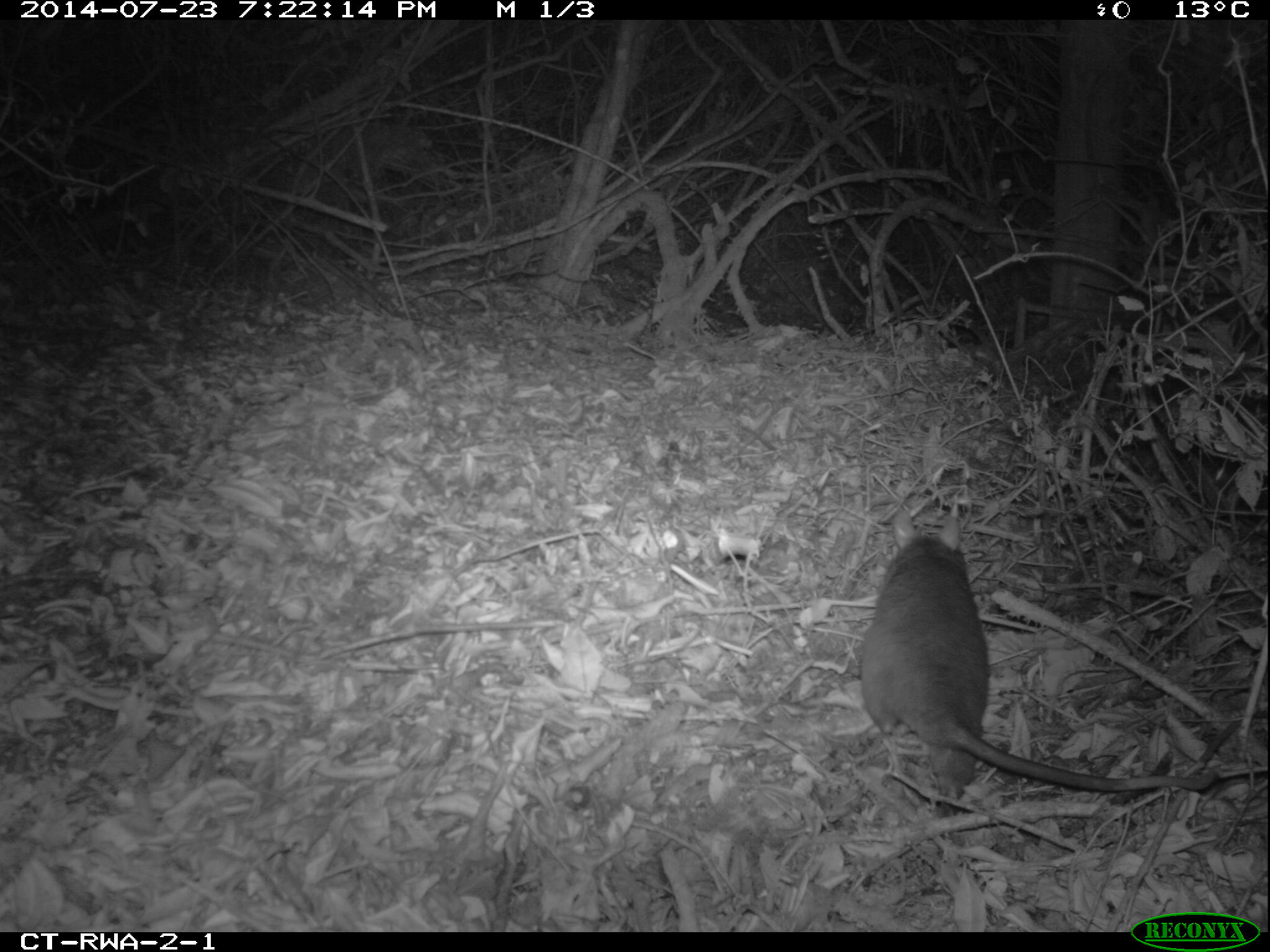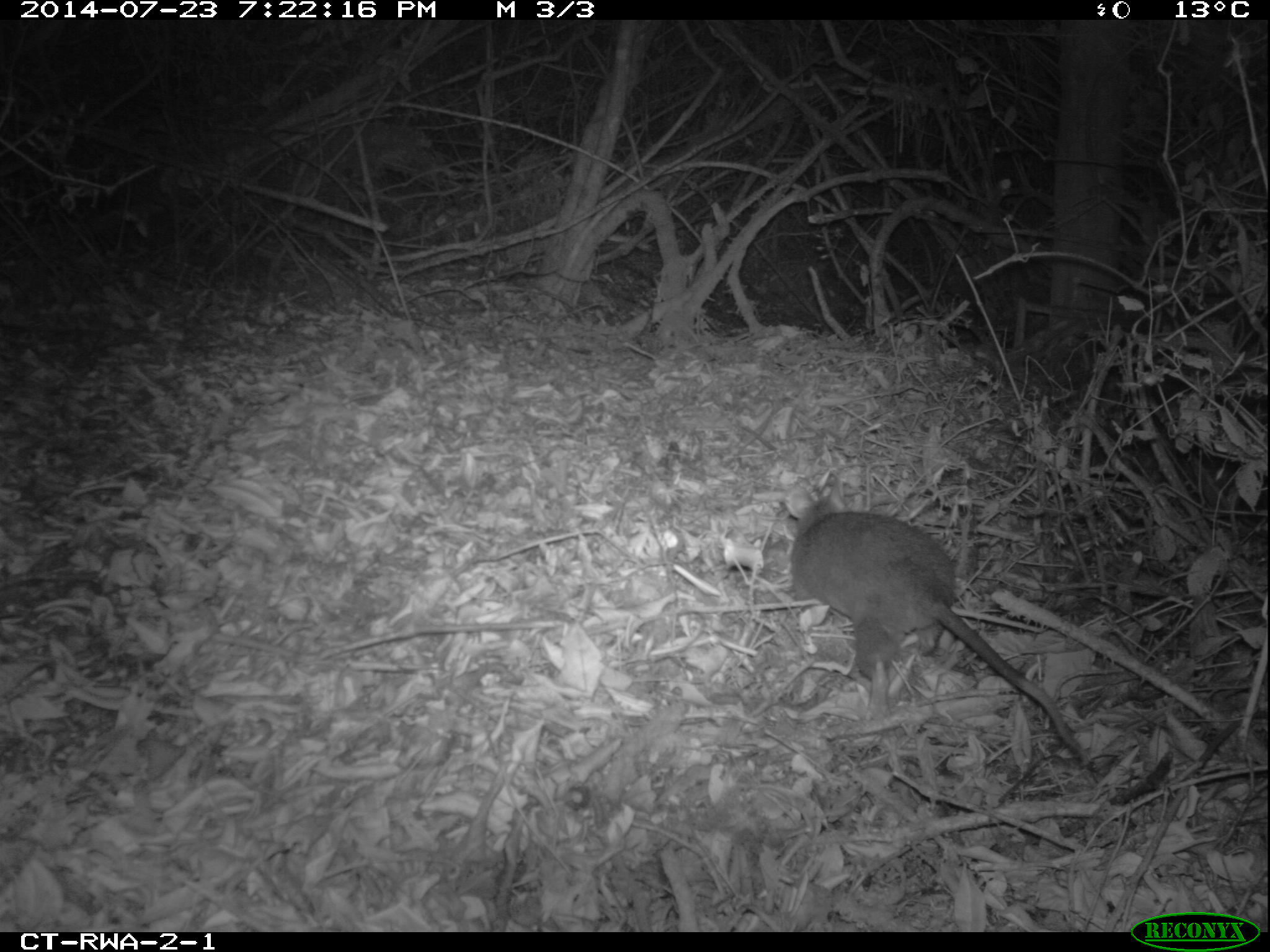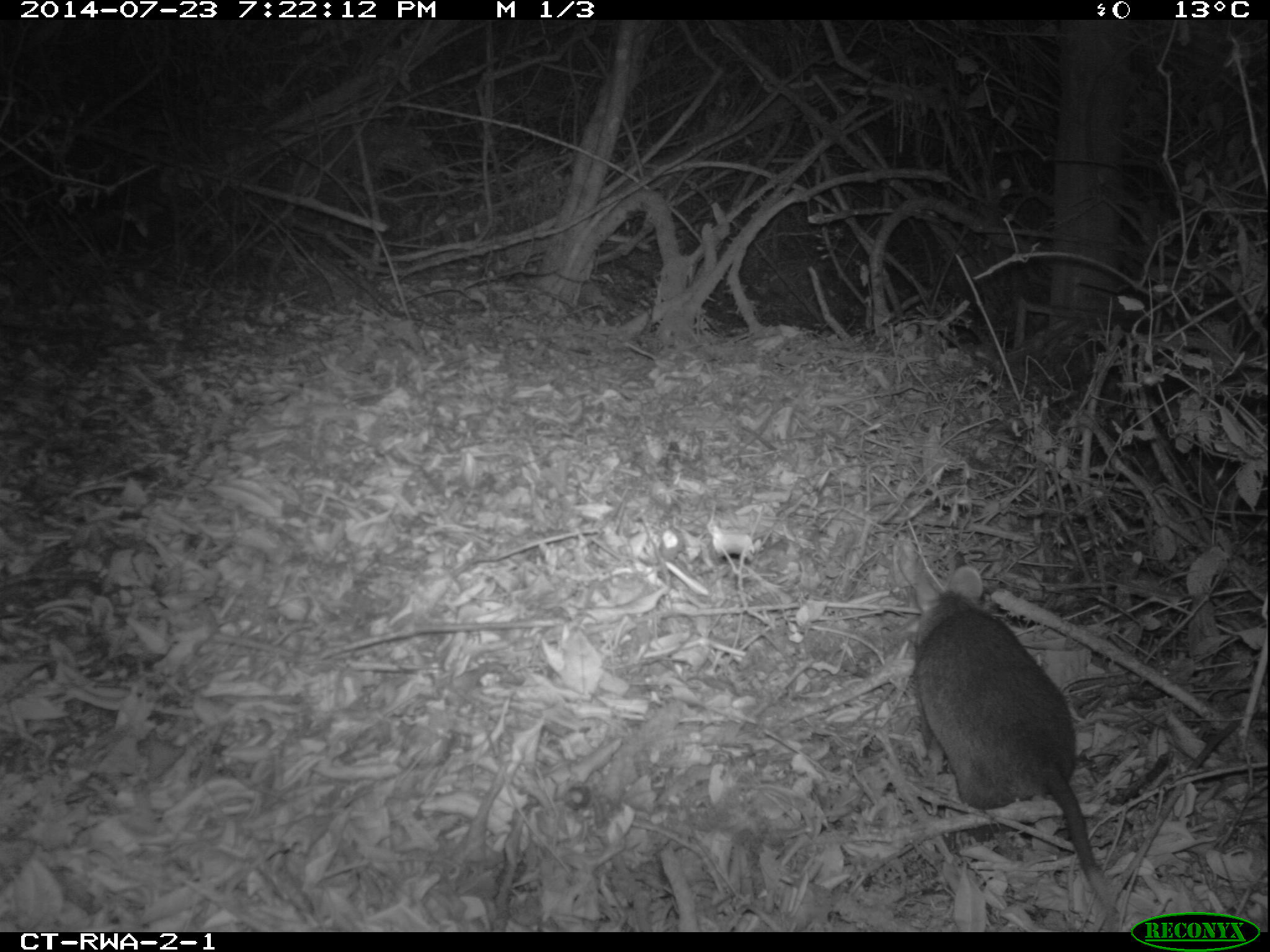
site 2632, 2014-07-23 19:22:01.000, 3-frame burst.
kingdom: Animalia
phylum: Chordata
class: Mammalia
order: Rodentia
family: Nesomyidae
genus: Cricetomys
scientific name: Cricetomys gambianus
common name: african giant pouched rat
Cricetomys gambianus (african giant pouched rat), count 1.